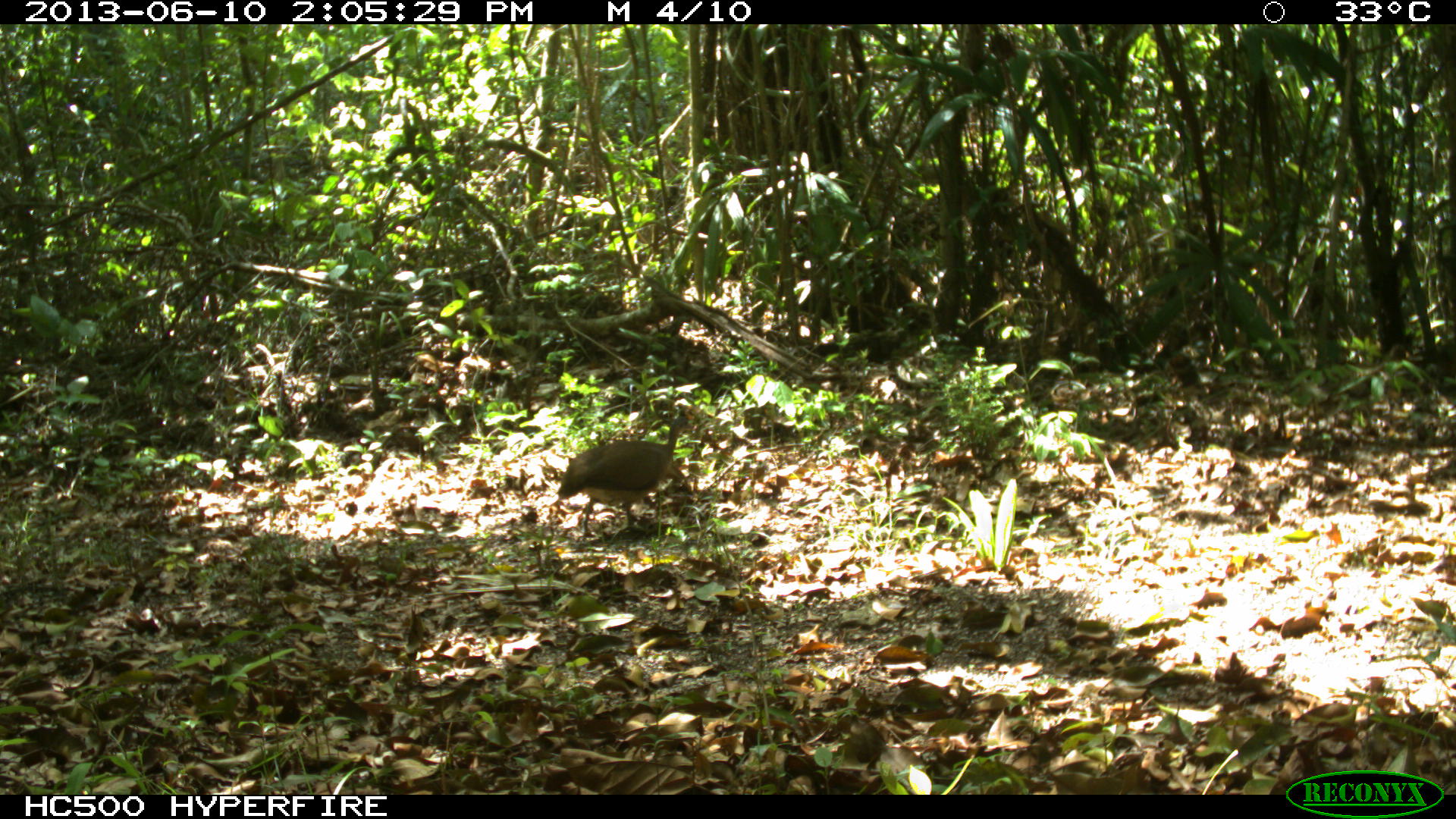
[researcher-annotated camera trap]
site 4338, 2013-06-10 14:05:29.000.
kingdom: Animalia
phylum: Chordata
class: Aves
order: Tinamiformes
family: Tinamidae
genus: Tinamus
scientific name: Tinamus major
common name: great tinamou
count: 1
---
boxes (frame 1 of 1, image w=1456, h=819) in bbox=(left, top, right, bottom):
tinamus major: bbox=(557, 414, 693, 533)